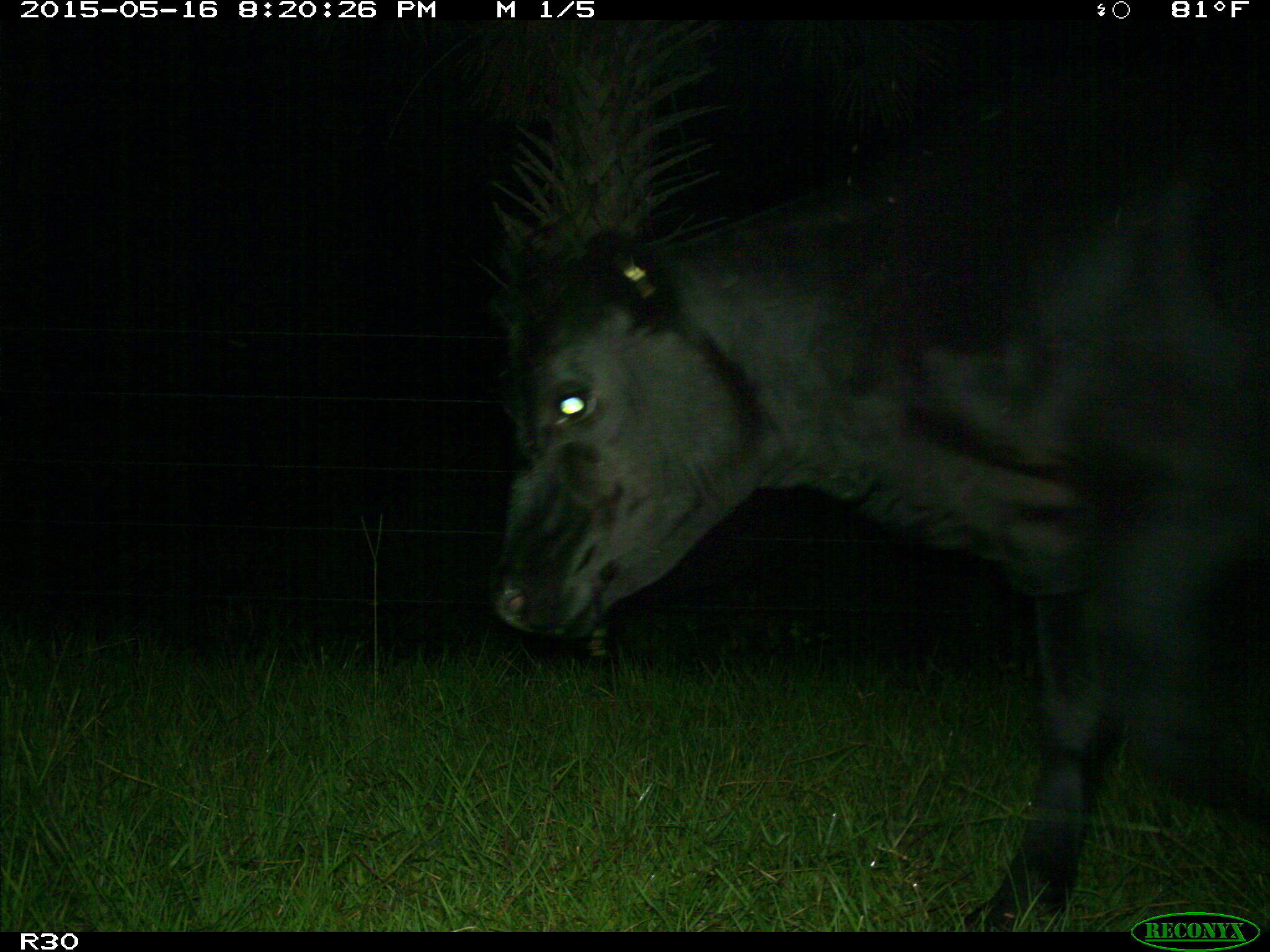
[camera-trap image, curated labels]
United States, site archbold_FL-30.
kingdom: Animalia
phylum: Chordata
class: Mammalia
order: Artiodactyla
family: Bovidae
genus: Bos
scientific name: Bos taurus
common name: domestic cow